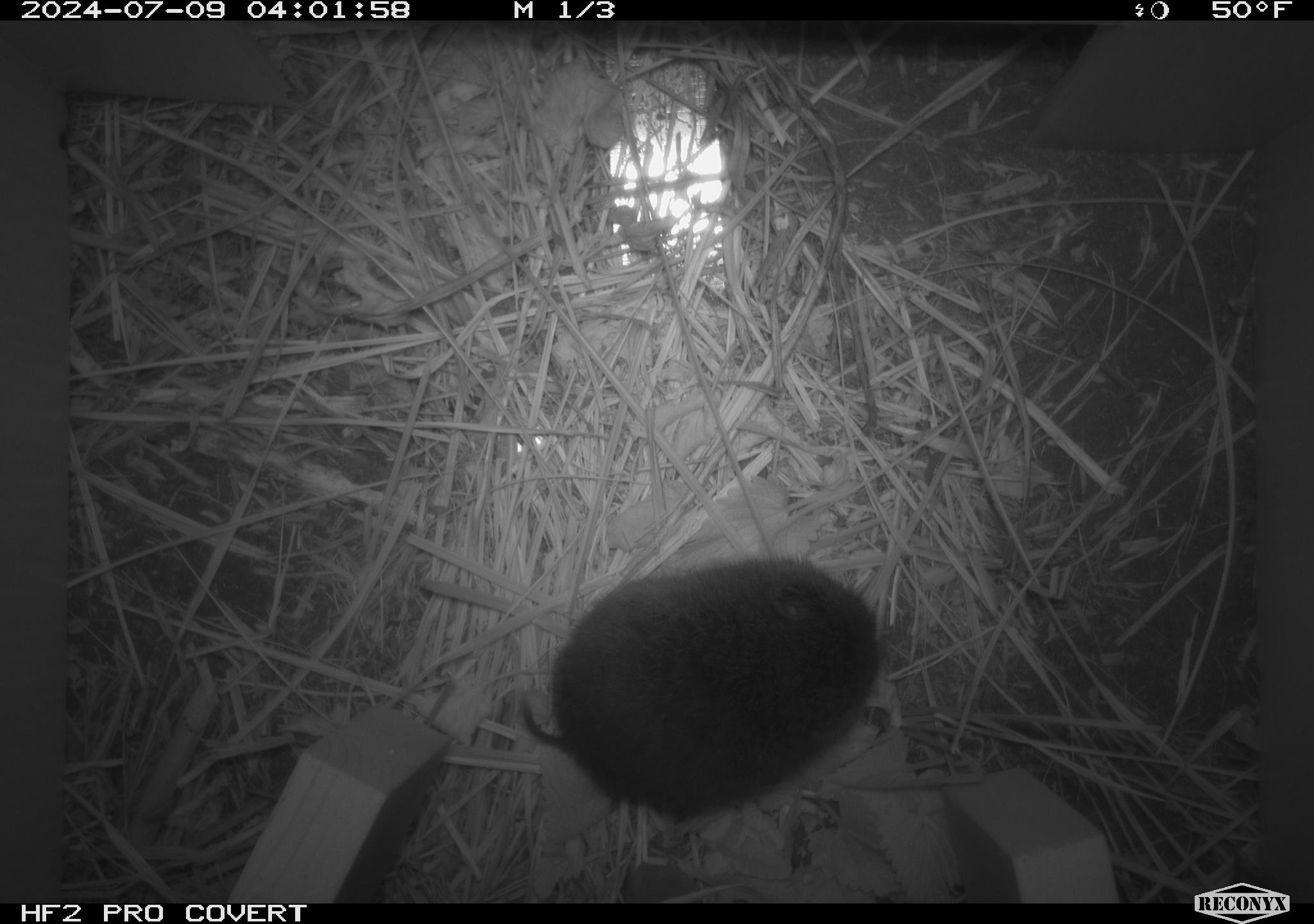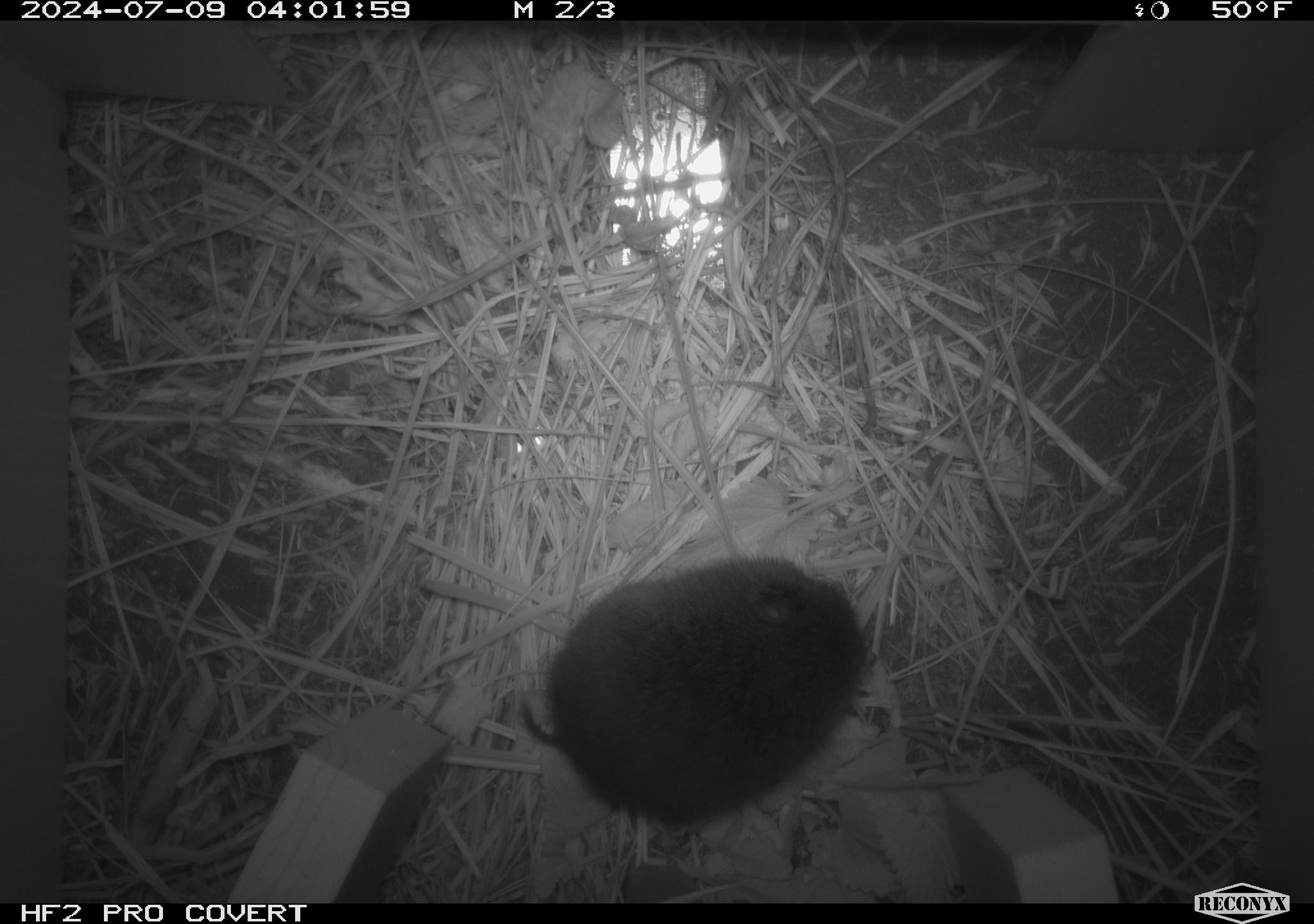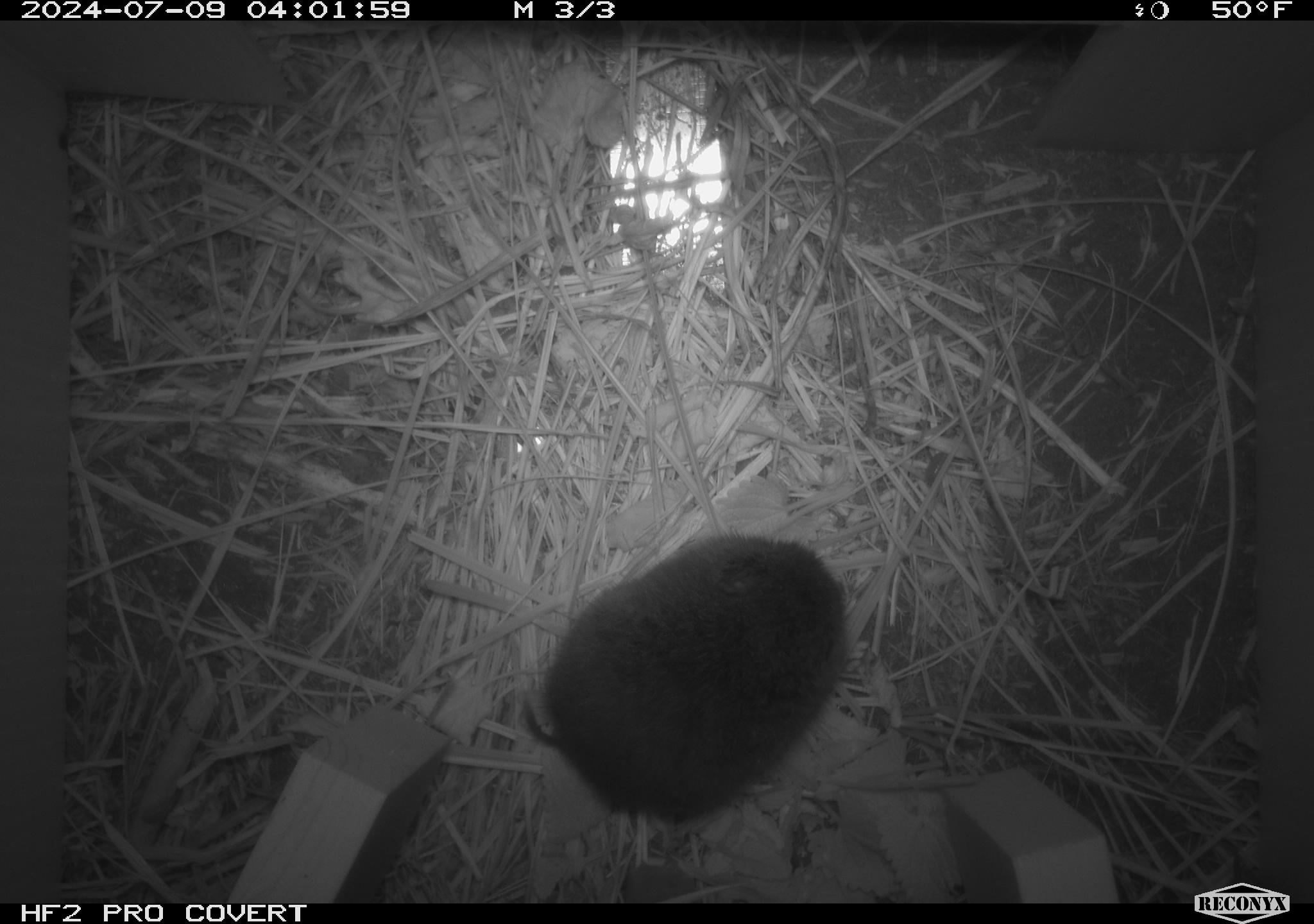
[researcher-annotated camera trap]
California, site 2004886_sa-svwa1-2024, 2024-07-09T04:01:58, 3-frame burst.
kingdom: Animalia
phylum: Chordata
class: Mammalia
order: Rodentia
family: Cricetidae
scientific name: Arvicolinae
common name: voles, lemmings, and muskrats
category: arvicolinae subfamily